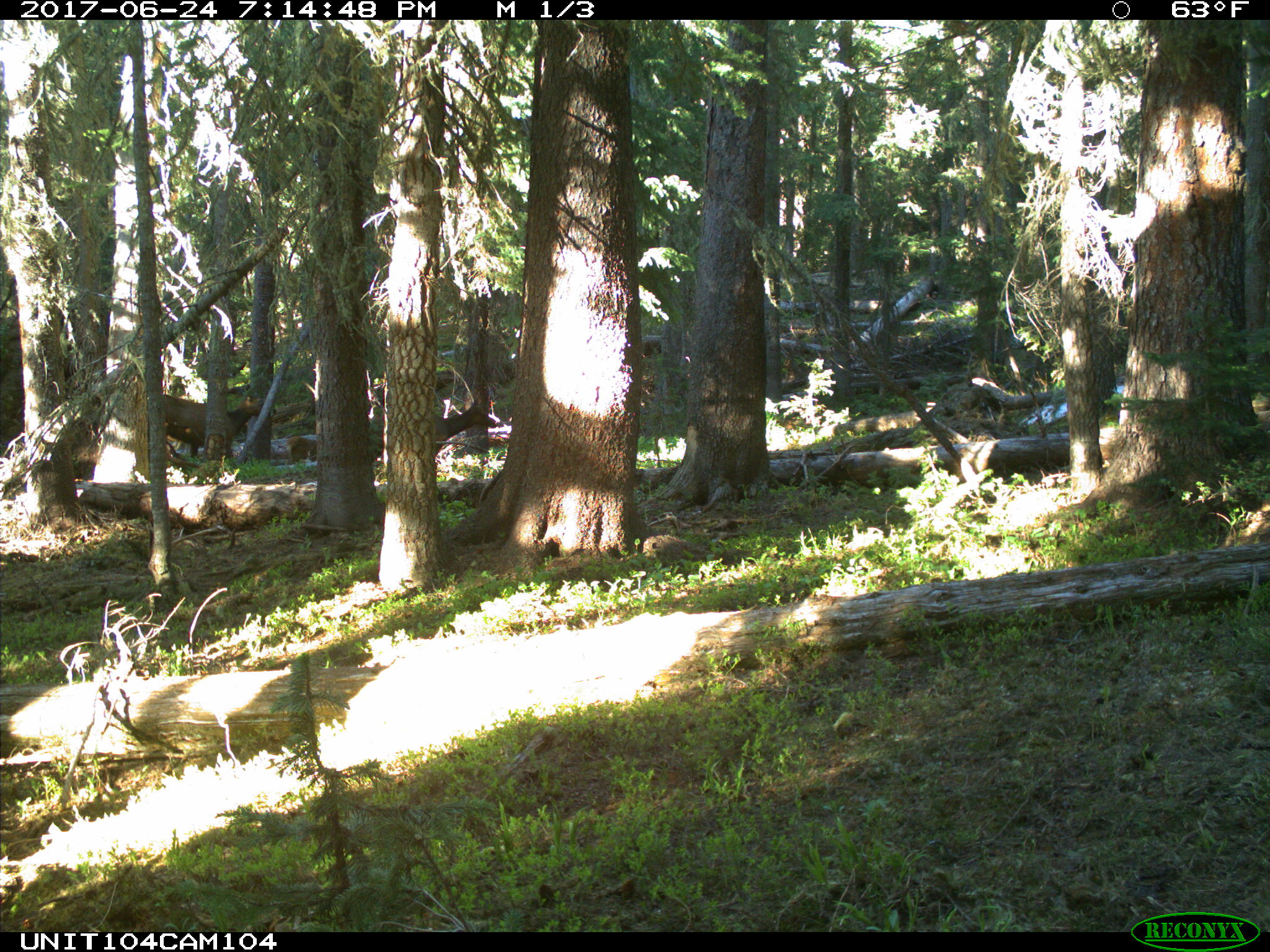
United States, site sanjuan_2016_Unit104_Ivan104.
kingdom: Animalia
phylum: Chordata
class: Mammalia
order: Artiodactyla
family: Cervidae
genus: Cervus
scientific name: Cervus elaphus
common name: red deer